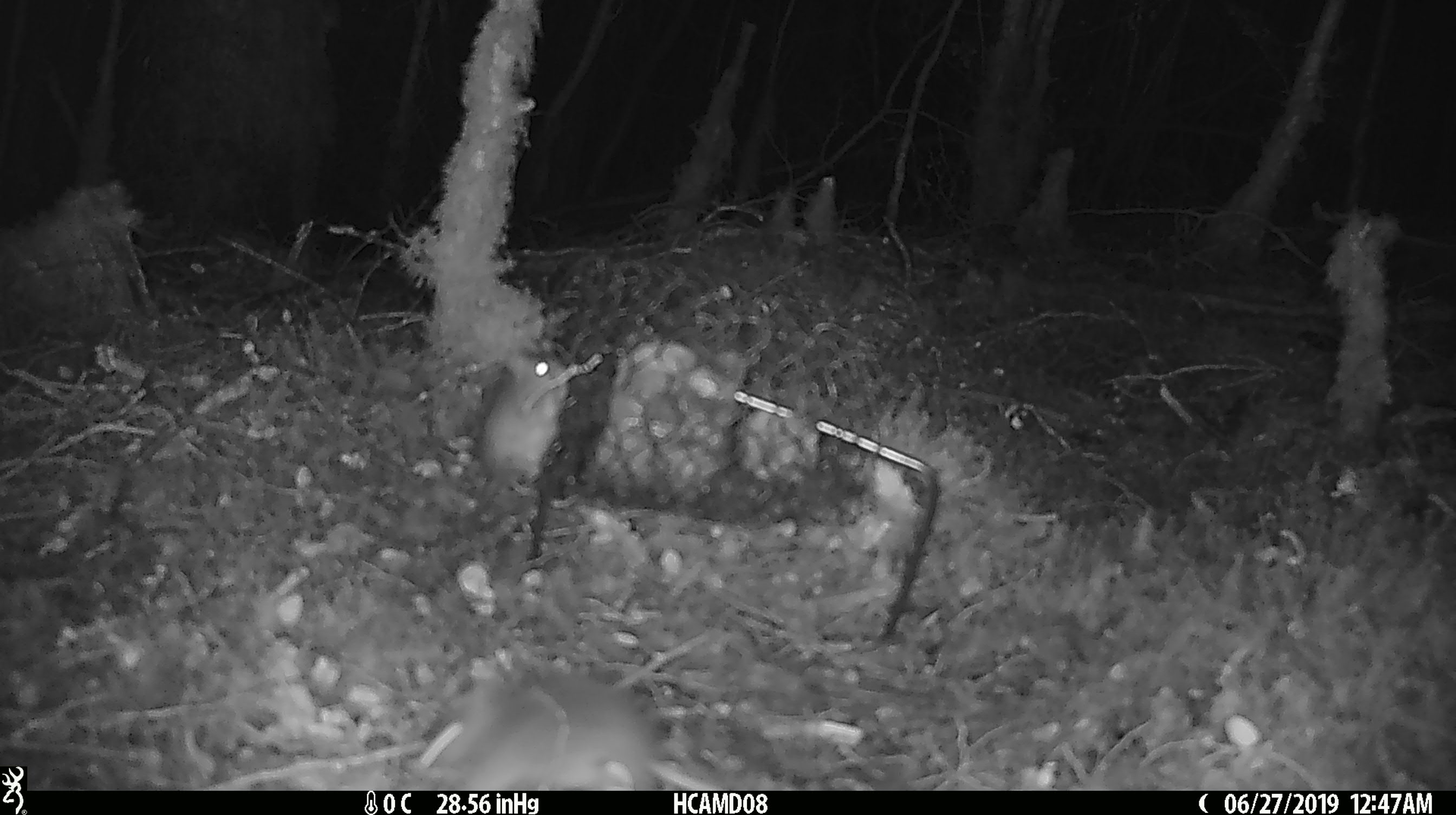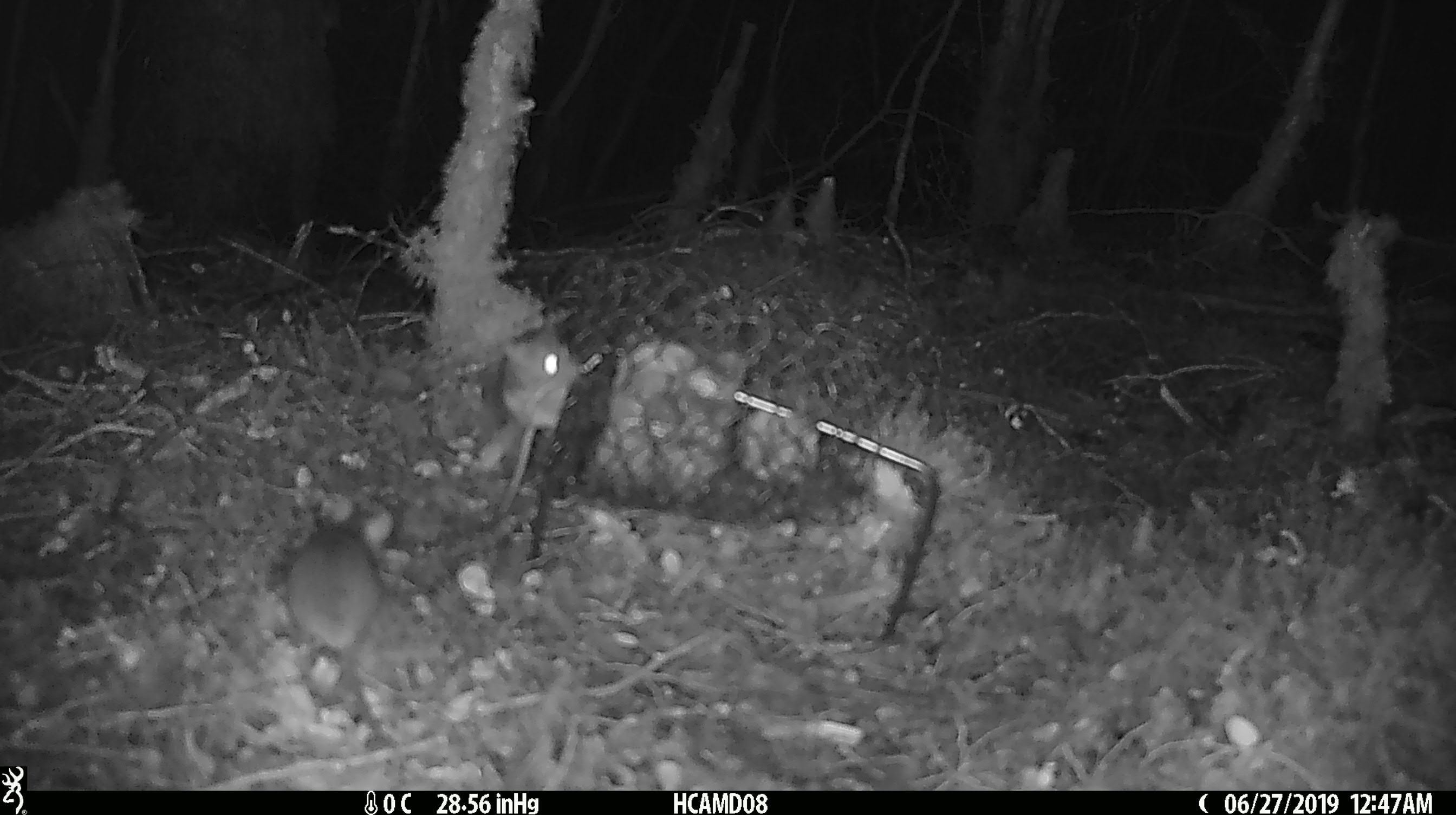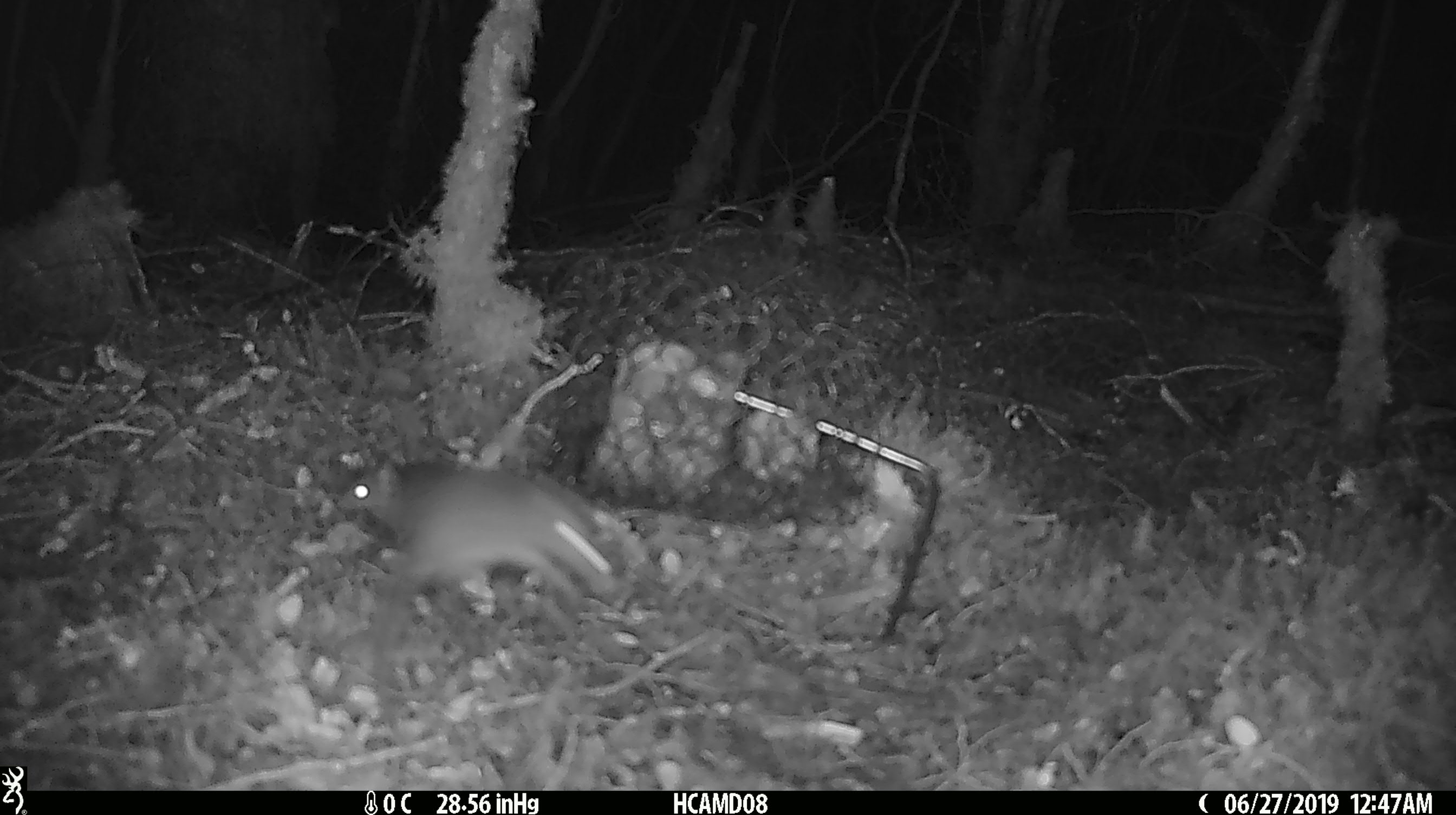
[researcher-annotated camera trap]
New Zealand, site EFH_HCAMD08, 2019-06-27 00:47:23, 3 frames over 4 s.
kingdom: Animalia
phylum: Chordata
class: Mammalia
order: Rodentia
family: Muridae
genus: Mus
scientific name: Mus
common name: mouse